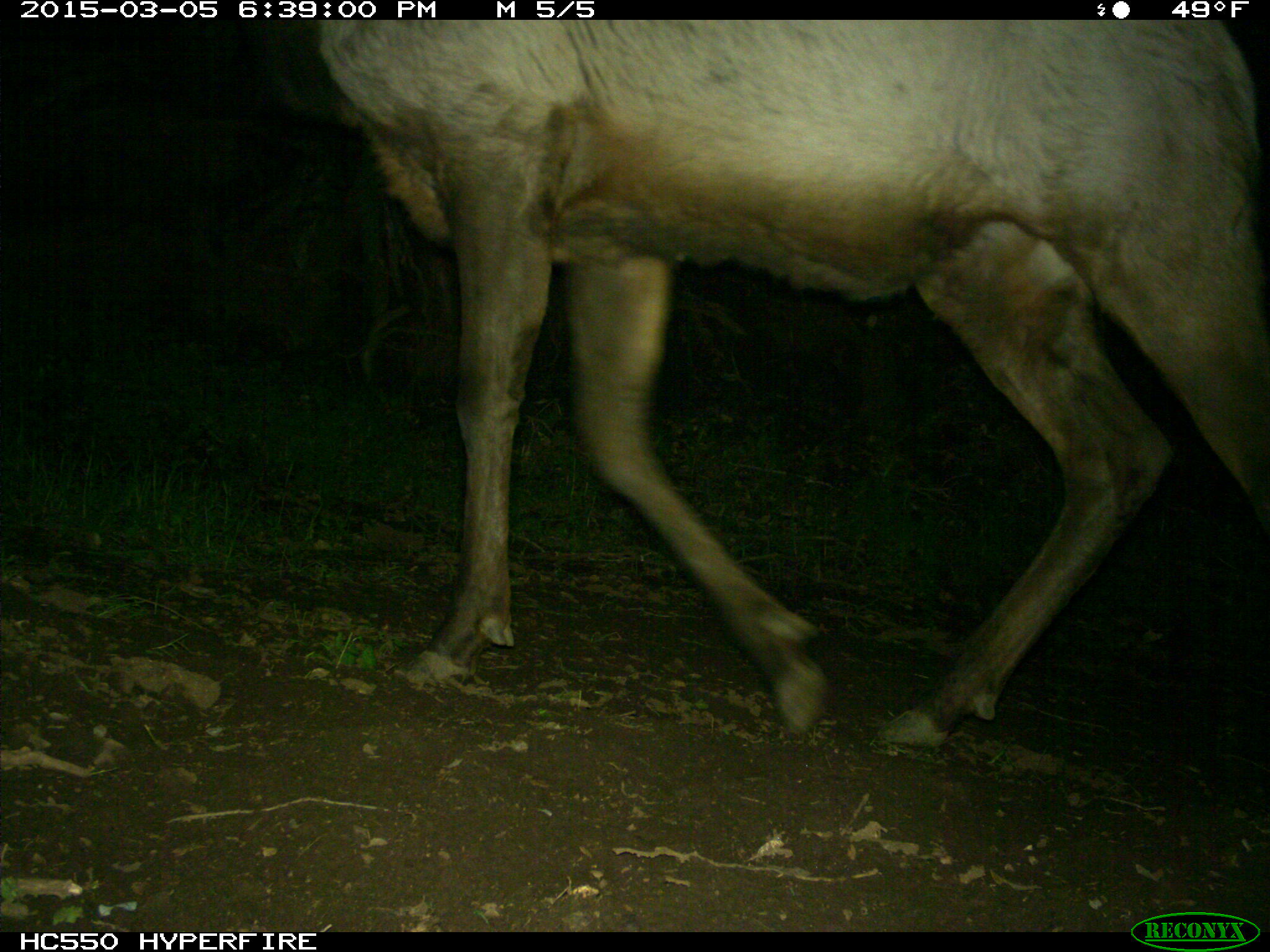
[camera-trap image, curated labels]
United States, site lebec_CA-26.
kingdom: Animalia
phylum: Chordata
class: Mammalia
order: Artiodactyla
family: Cervidae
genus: Cervus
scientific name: Cervus canadensis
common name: elk